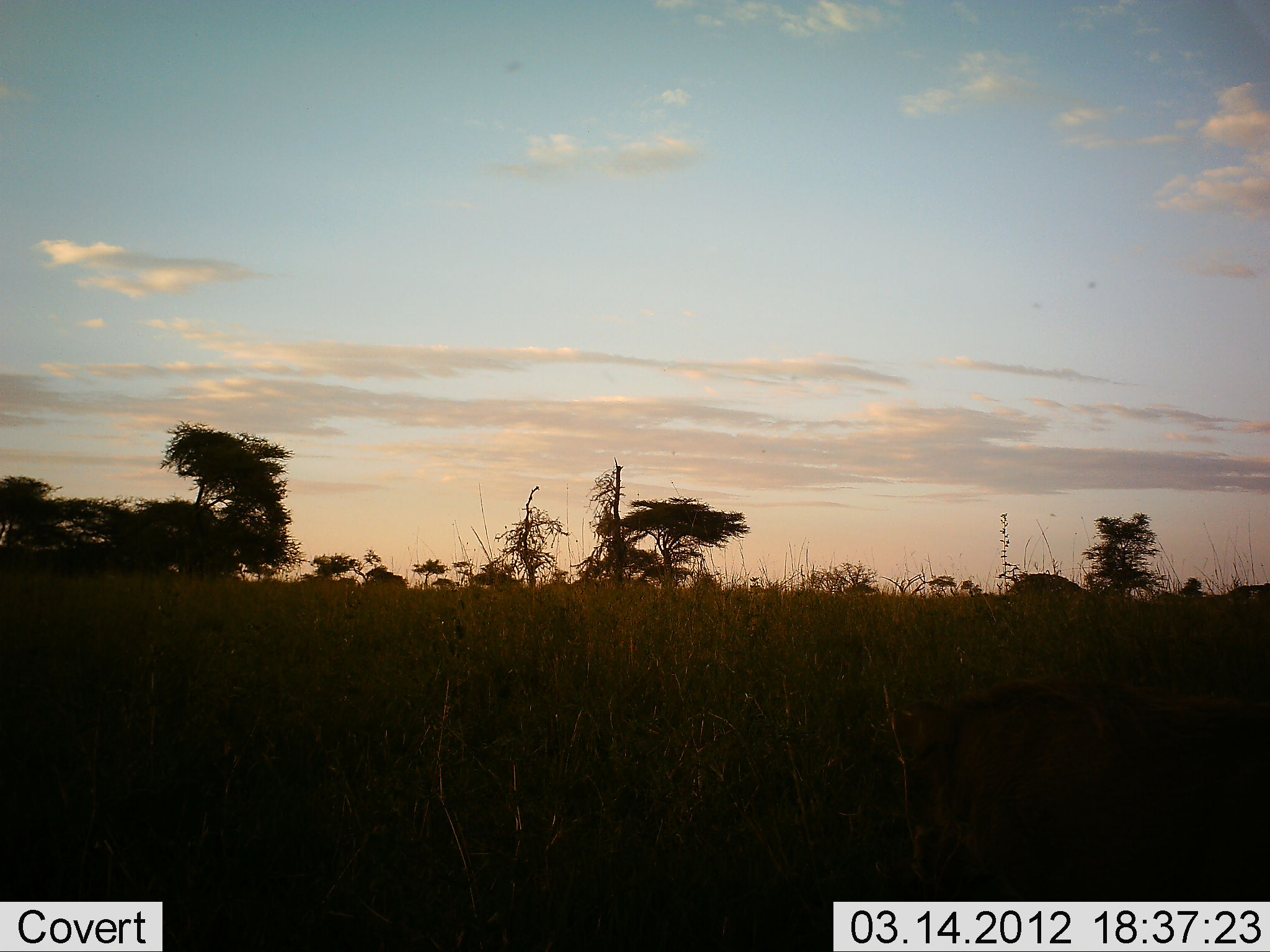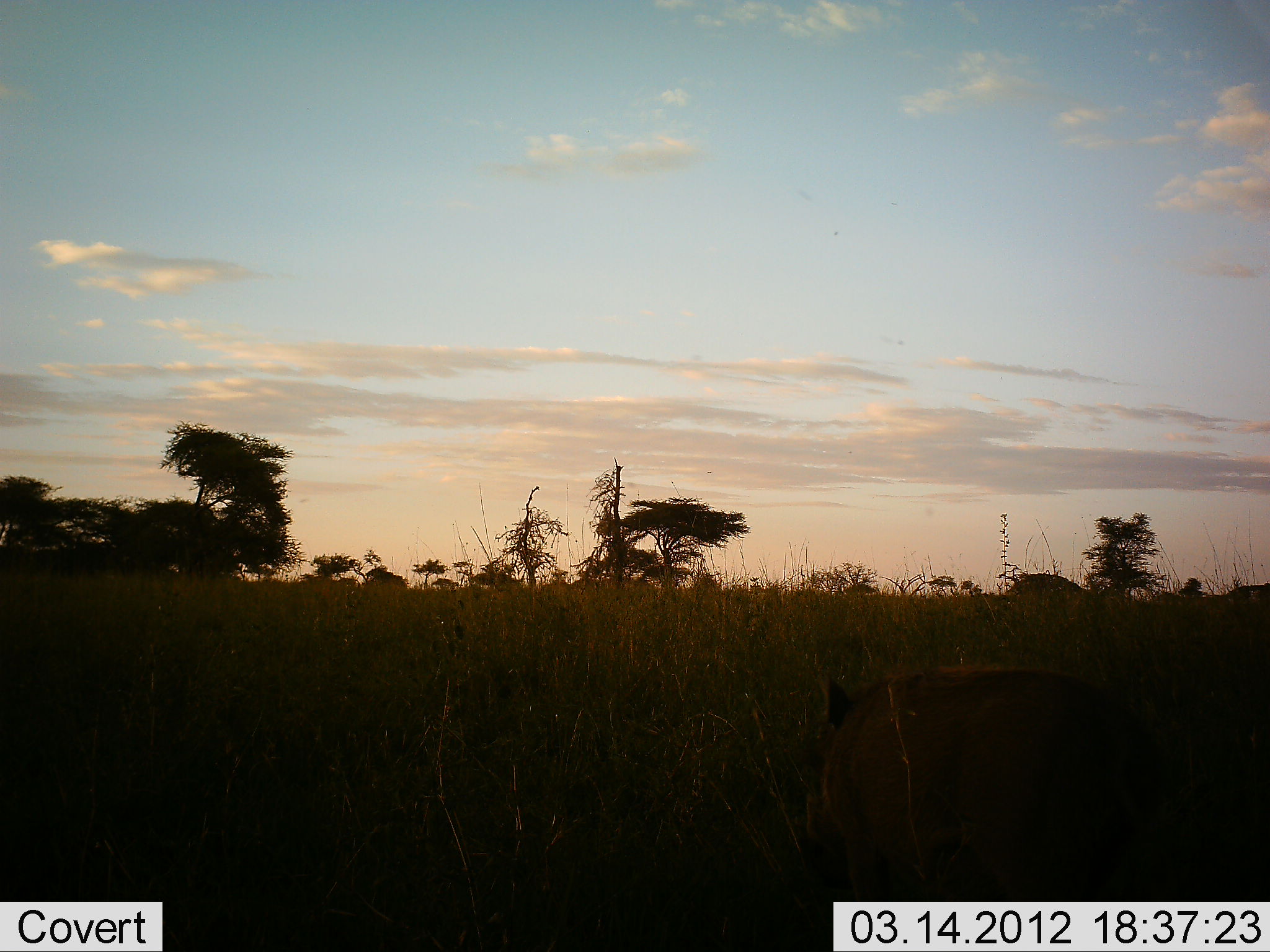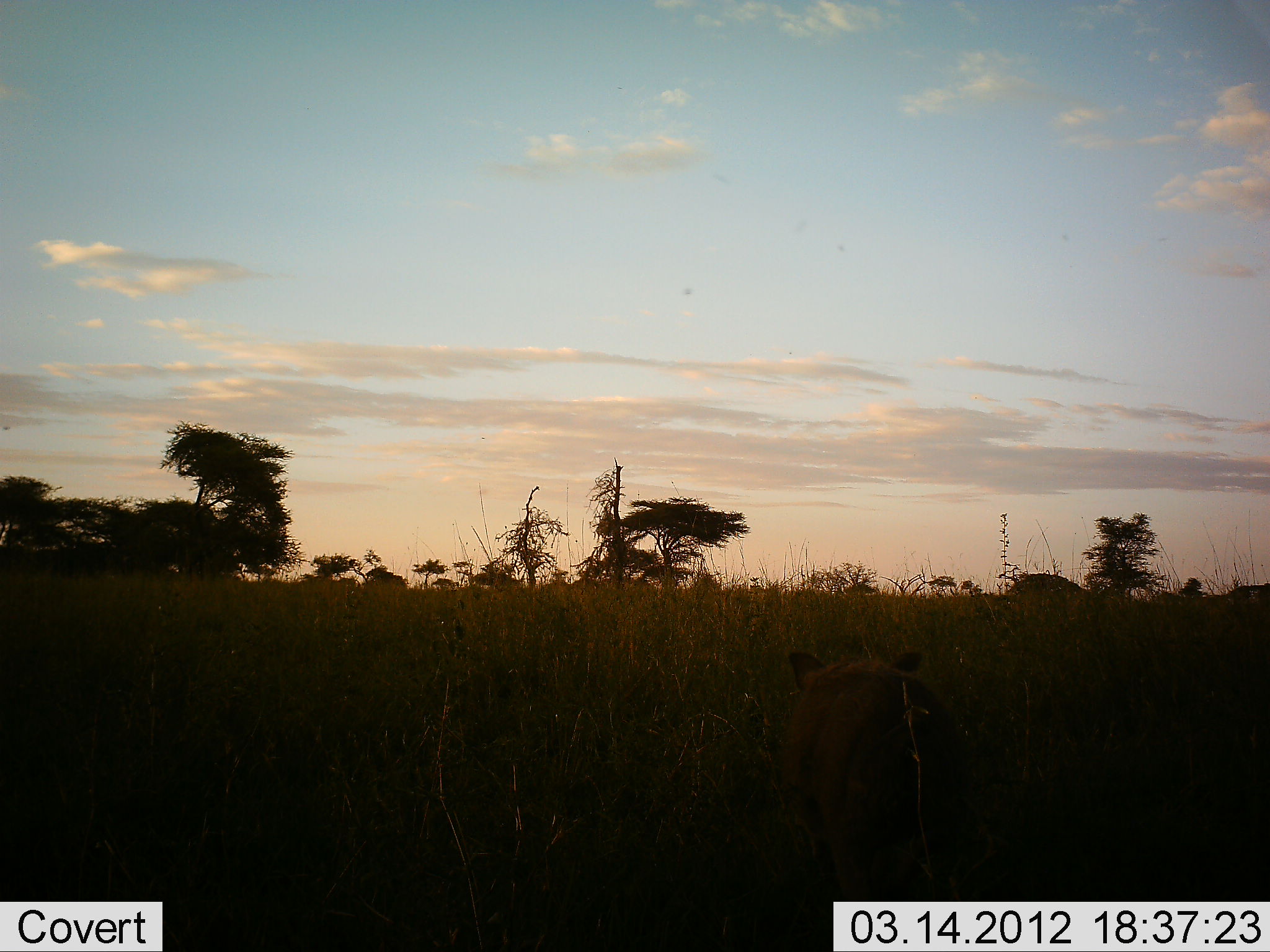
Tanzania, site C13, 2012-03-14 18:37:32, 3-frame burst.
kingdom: Animalia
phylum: Chordata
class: Mammalia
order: Artiodactyla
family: Suidae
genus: Phacochoerus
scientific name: Phacochoerus africanus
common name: warthog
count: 1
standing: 8%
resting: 0%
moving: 92%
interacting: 0%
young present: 0%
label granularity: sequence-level